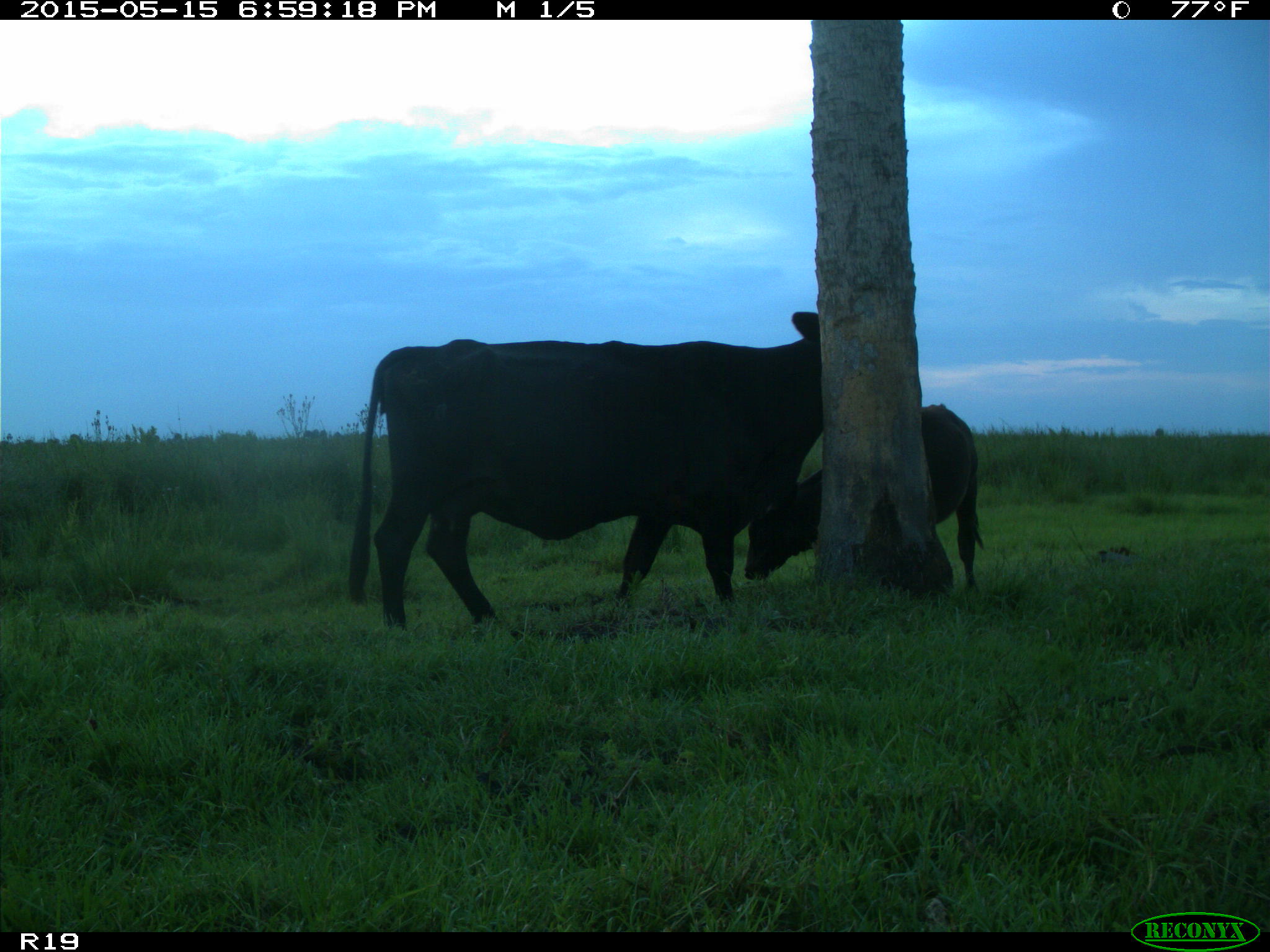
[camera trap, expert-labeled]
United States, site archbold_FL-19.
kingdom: Animalia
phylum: Chordata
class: Mammalia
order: Artiodactyla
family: Bovidae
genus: Bos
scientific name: Bos taurus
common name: domestic cow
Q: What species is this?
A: Bos taurus (domestic cow).